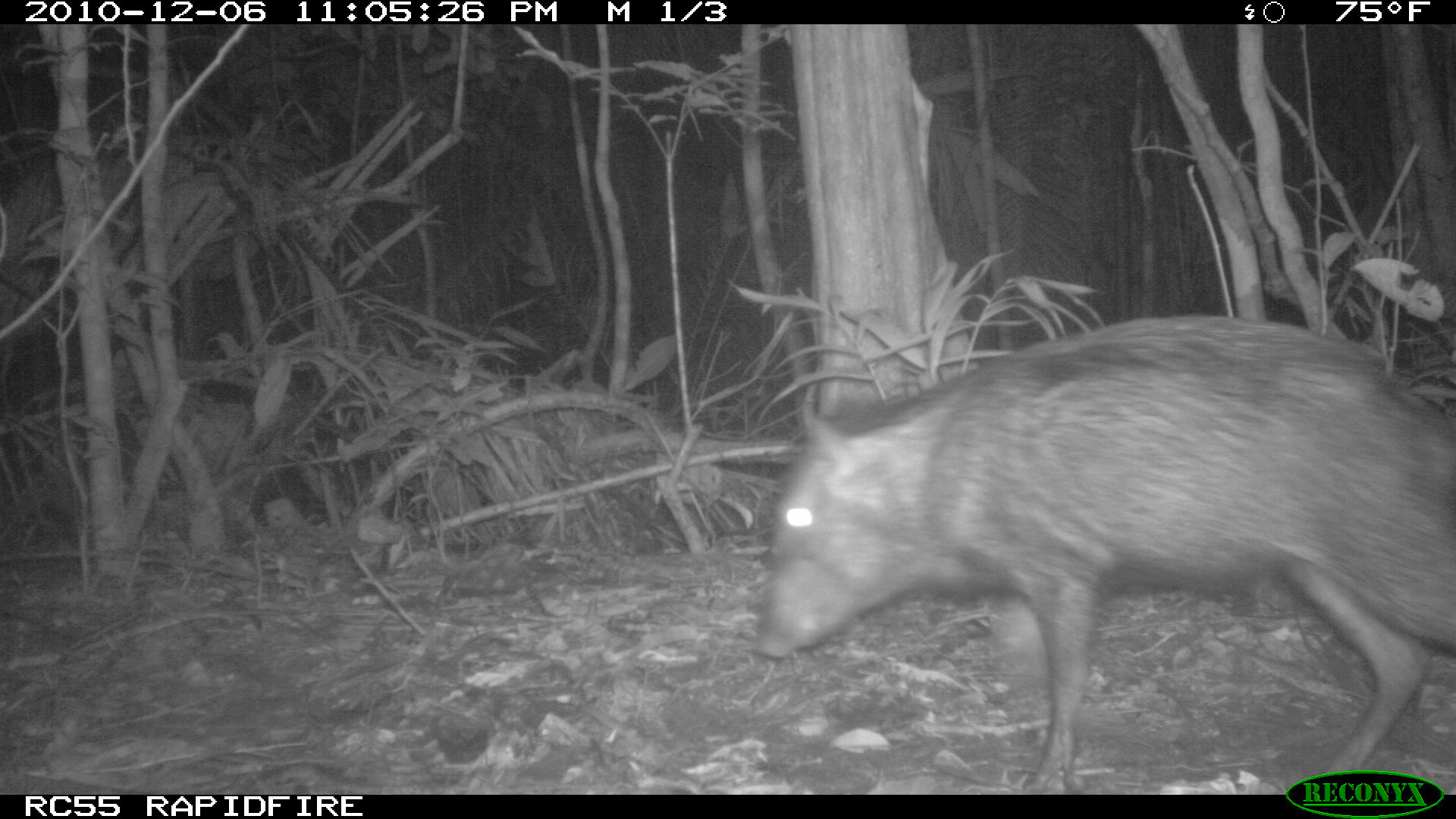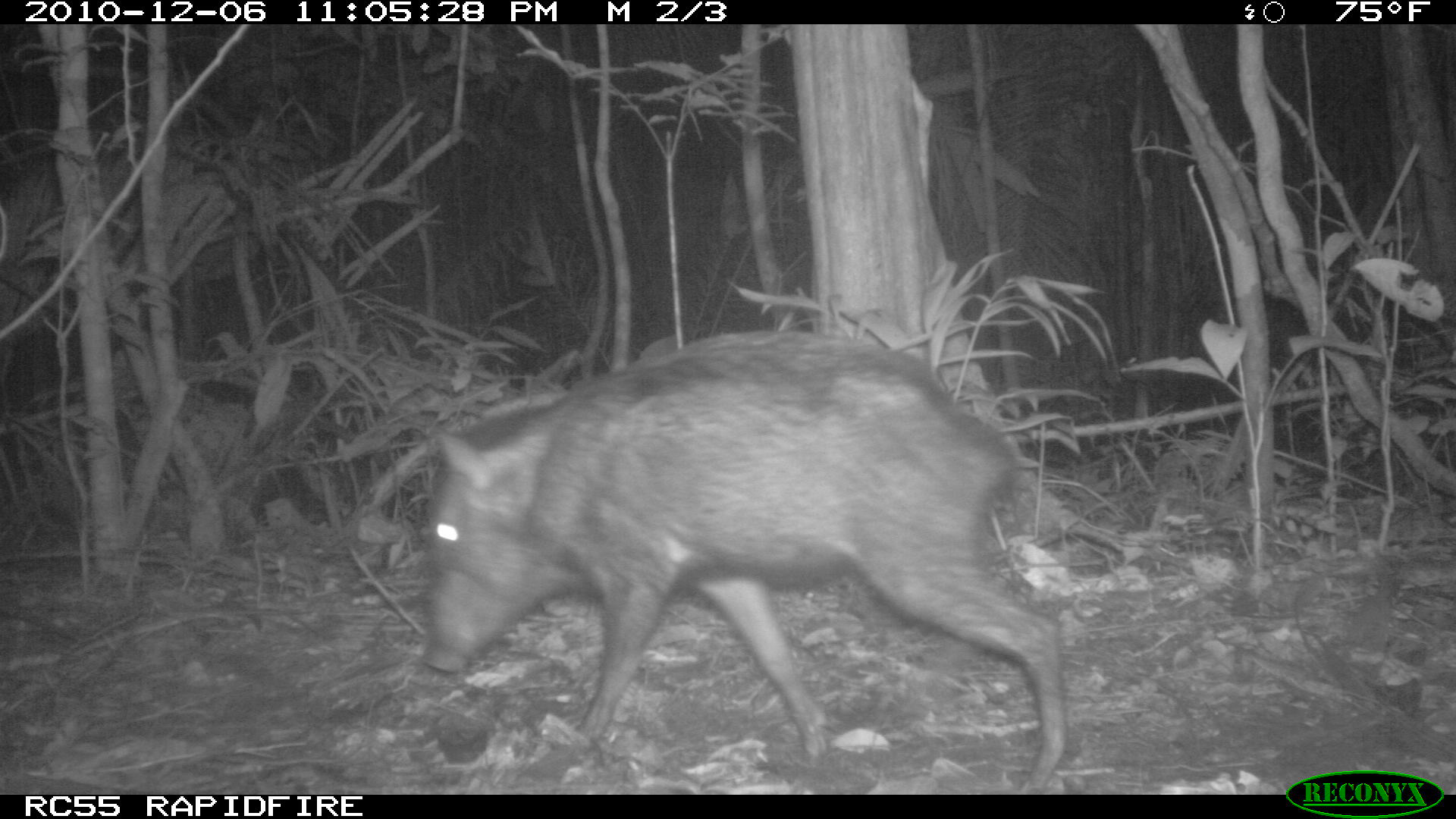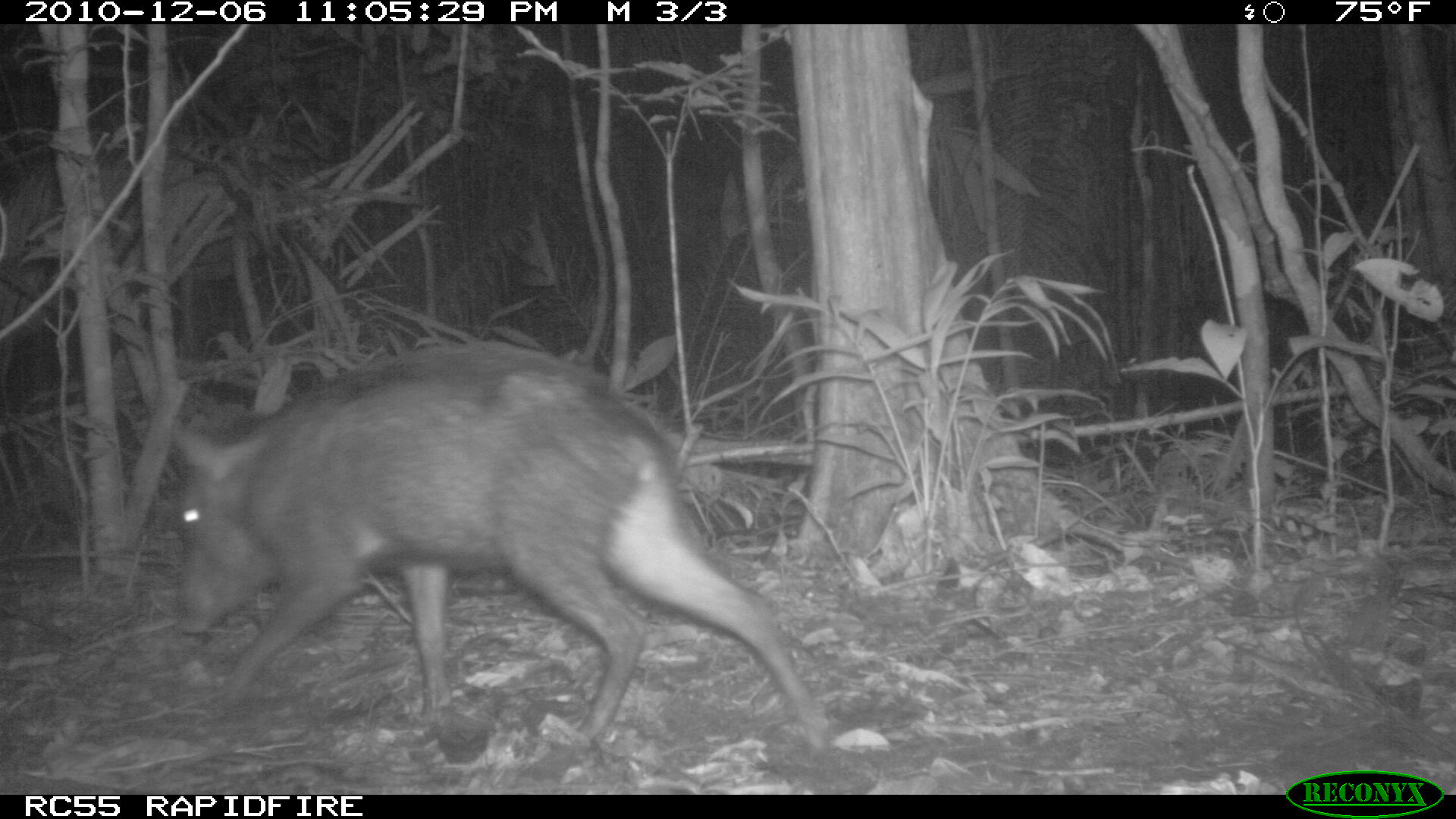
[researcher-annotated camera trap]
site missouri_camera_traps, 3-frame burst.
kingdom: Animalia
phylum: Chordata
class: Mammalia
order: Artiodactyla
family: Tayassuidae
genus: Pecari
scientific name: Pecari tajacu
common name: collared peccary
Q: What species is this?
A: Collared peccary (Pecari tajacu).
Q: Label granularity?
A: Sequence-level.